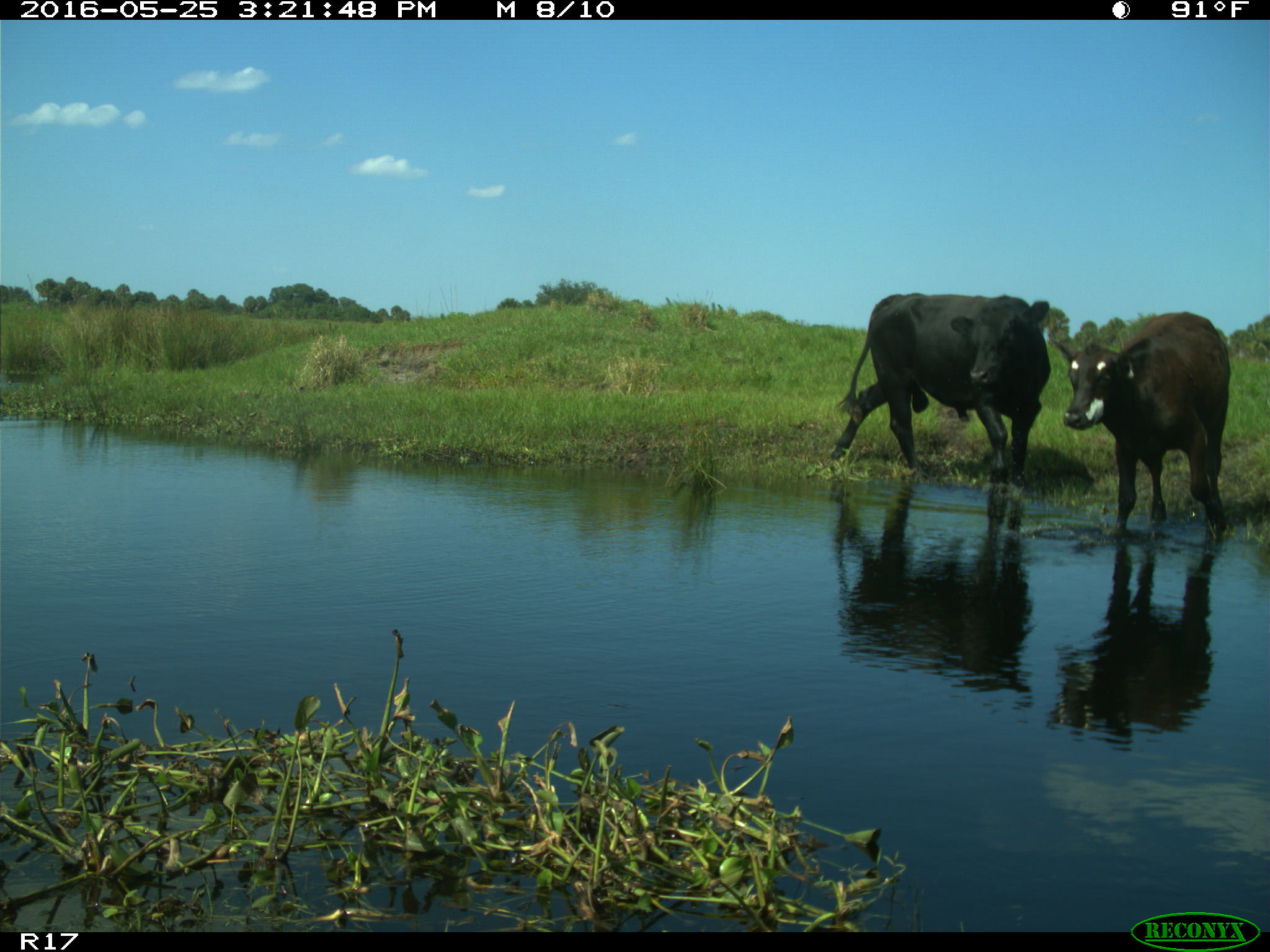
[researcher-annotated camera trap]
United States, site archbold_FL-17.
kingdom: Animalia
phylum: Chordata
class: Mammalia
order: Artiodactyla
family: Bovidae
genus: Bos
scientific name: Bos taurus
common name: domestic cow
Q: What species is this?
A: Bos taurus (domestic cow).